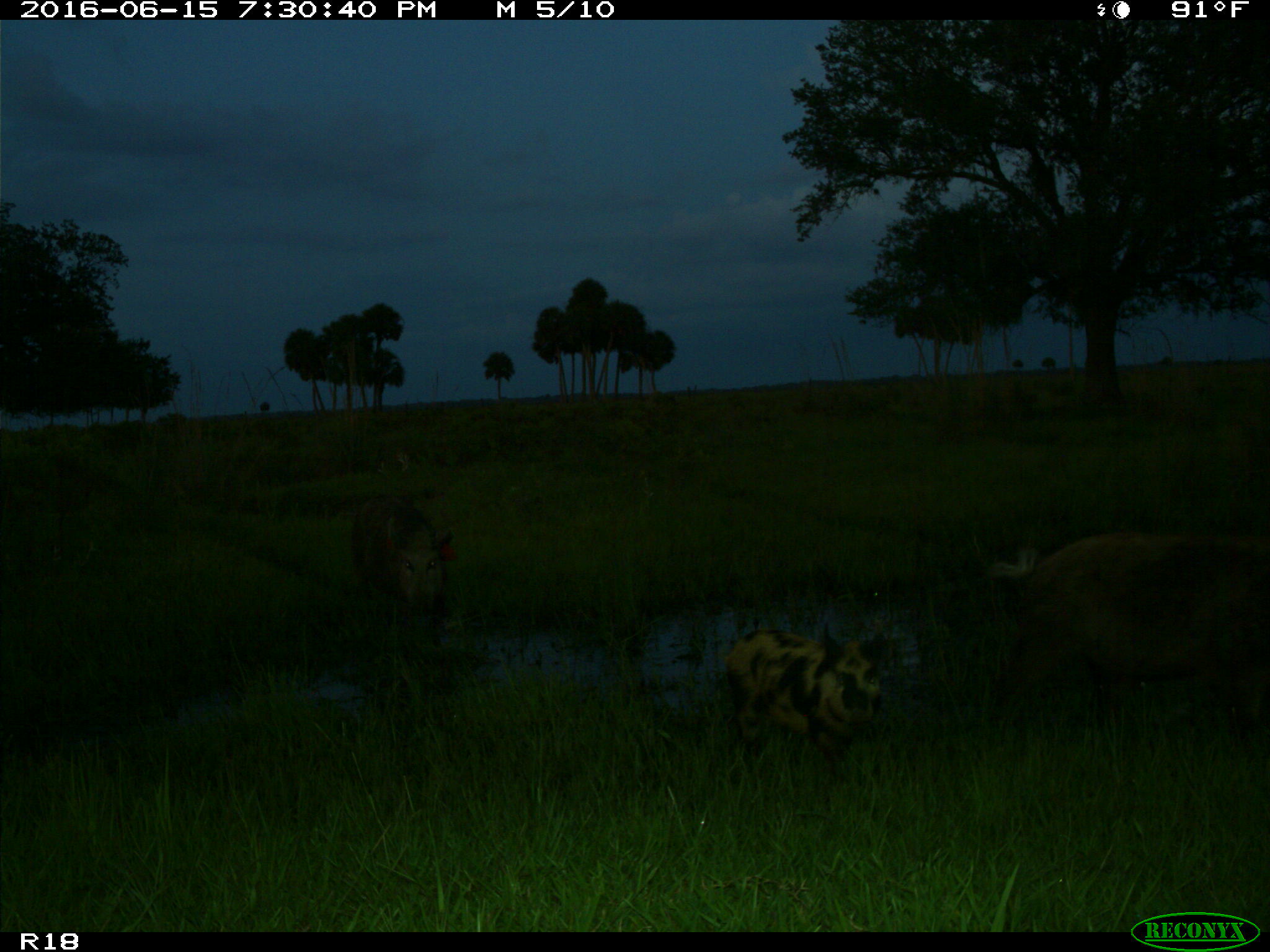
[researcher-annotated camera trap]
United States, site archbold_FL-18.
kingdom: Animalia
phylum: Chordata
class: Mammalia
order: Artiodactyla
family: Suidae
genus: Sus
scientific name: Sus scrofa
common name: wild boar